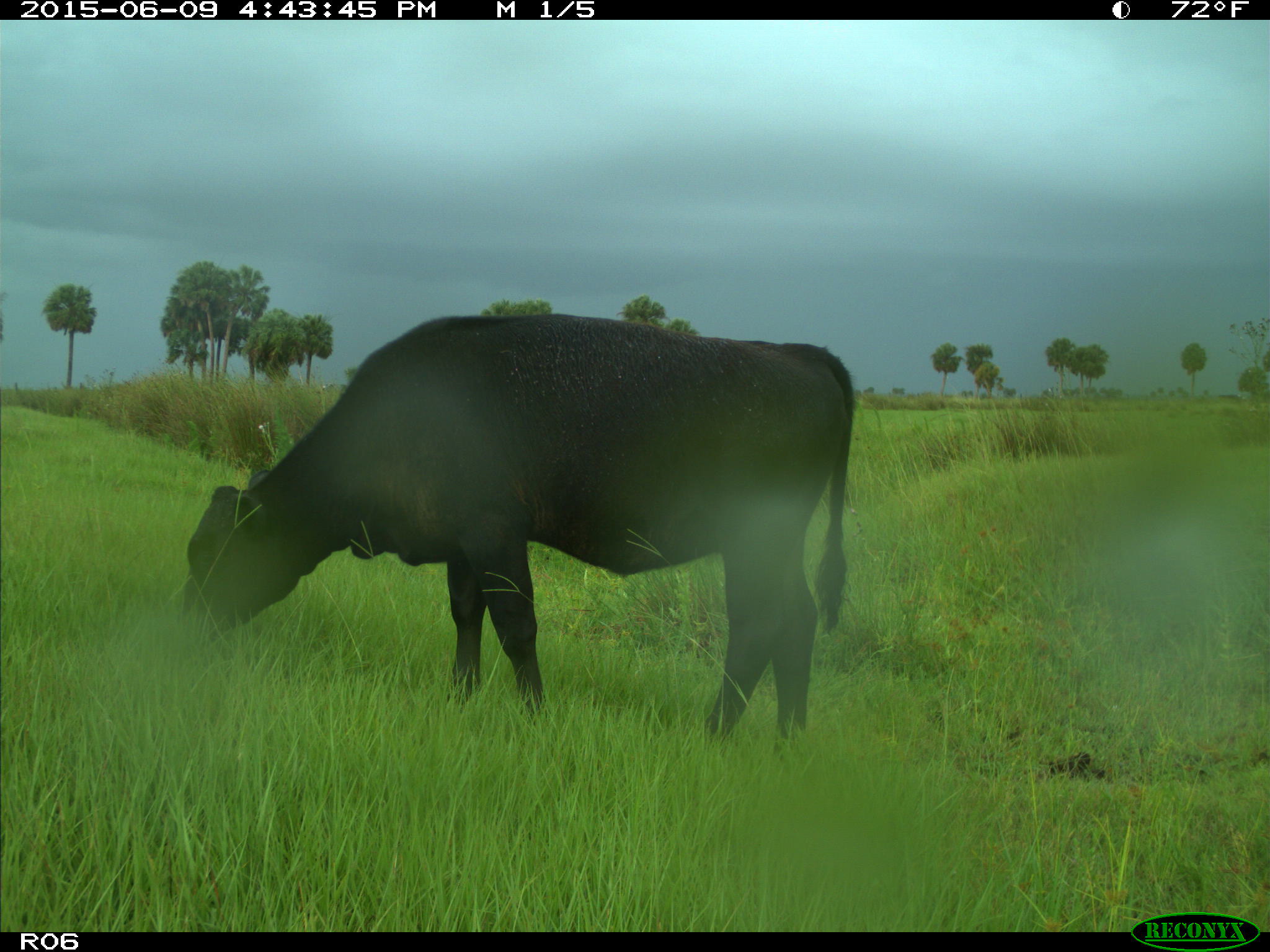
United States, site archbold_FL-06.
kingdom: Animalia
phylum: Chordata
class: Mammalia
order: Artiodactyla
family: Bovidae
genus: Bos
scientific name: Bos taurus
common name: domestic cow